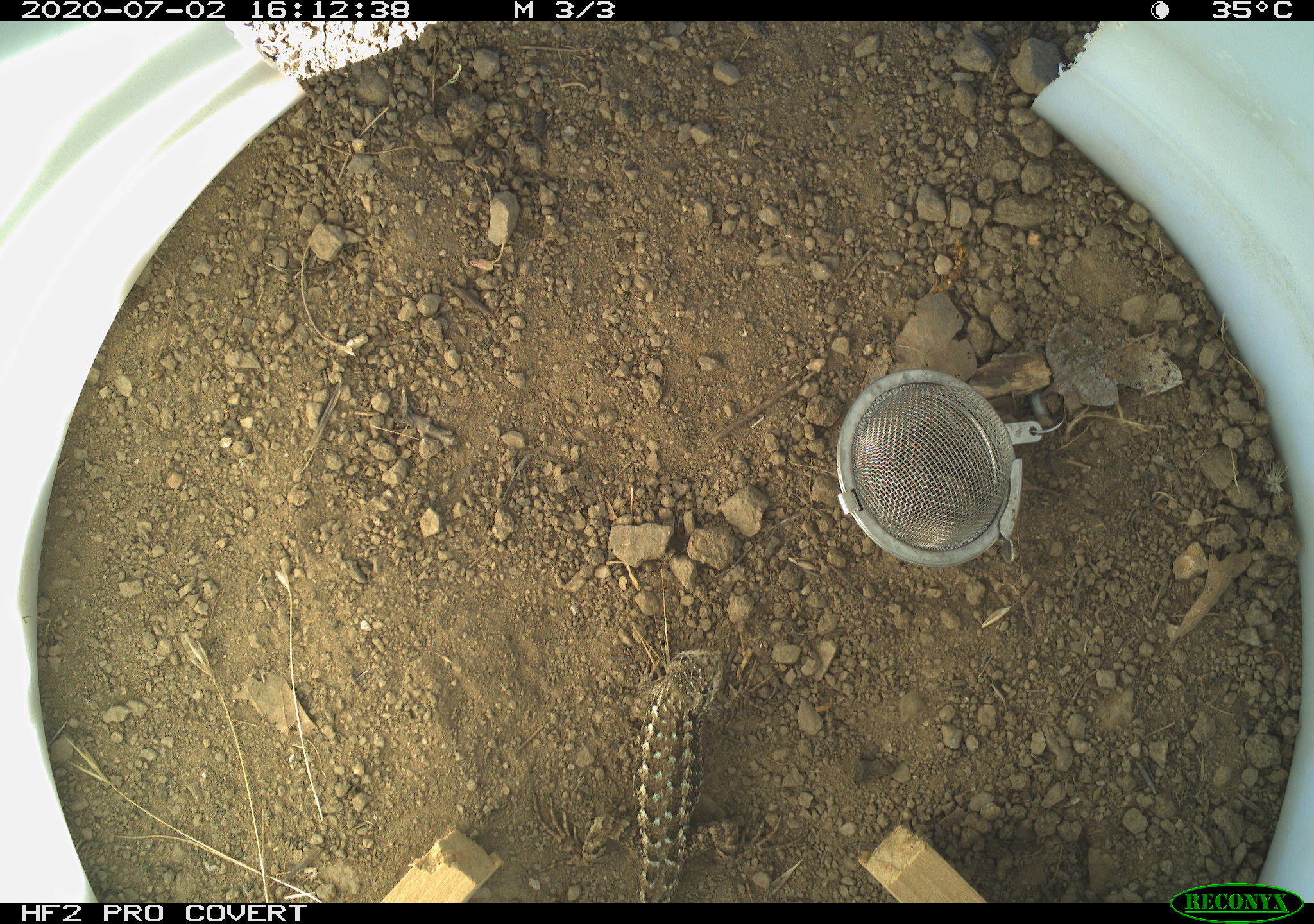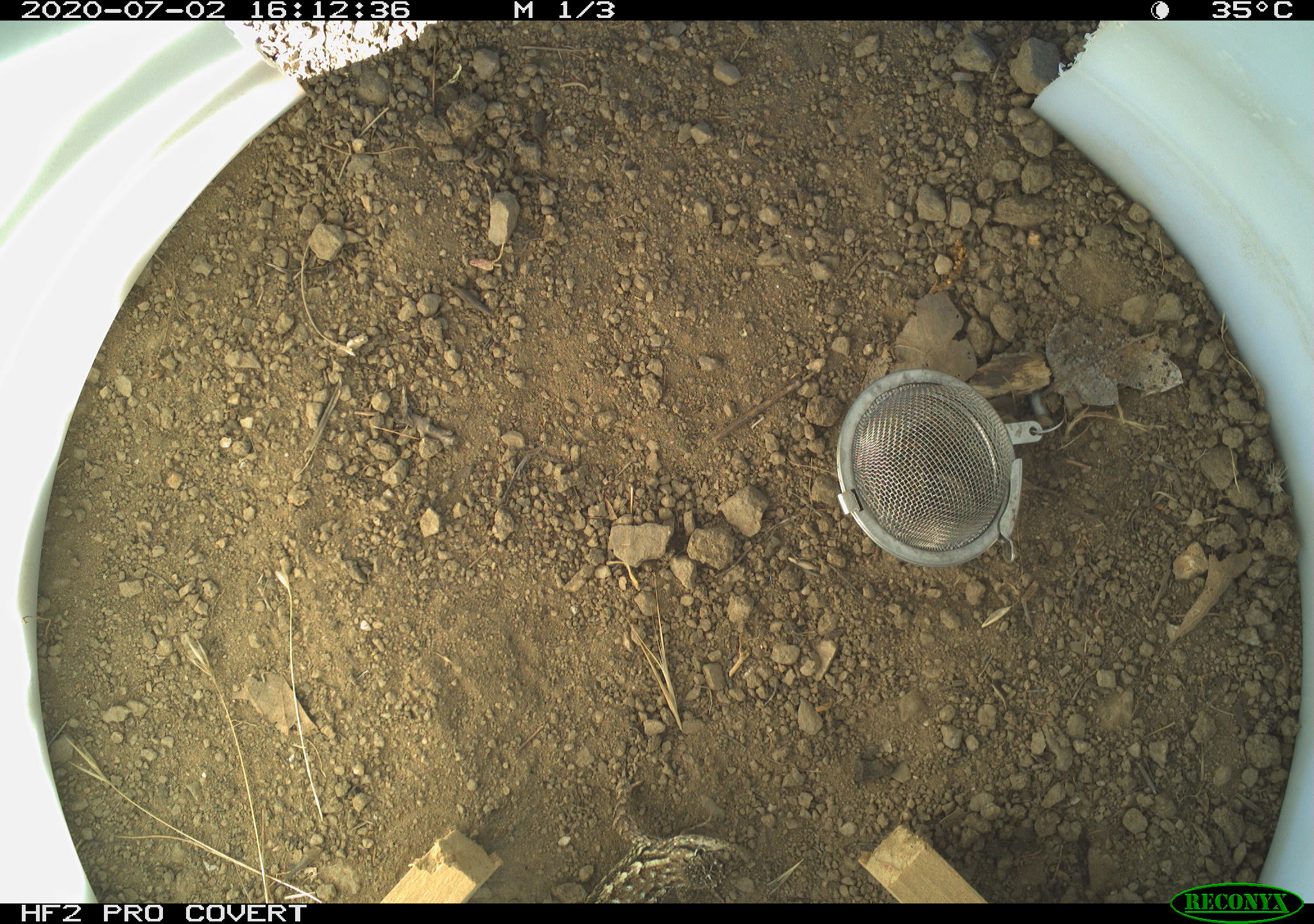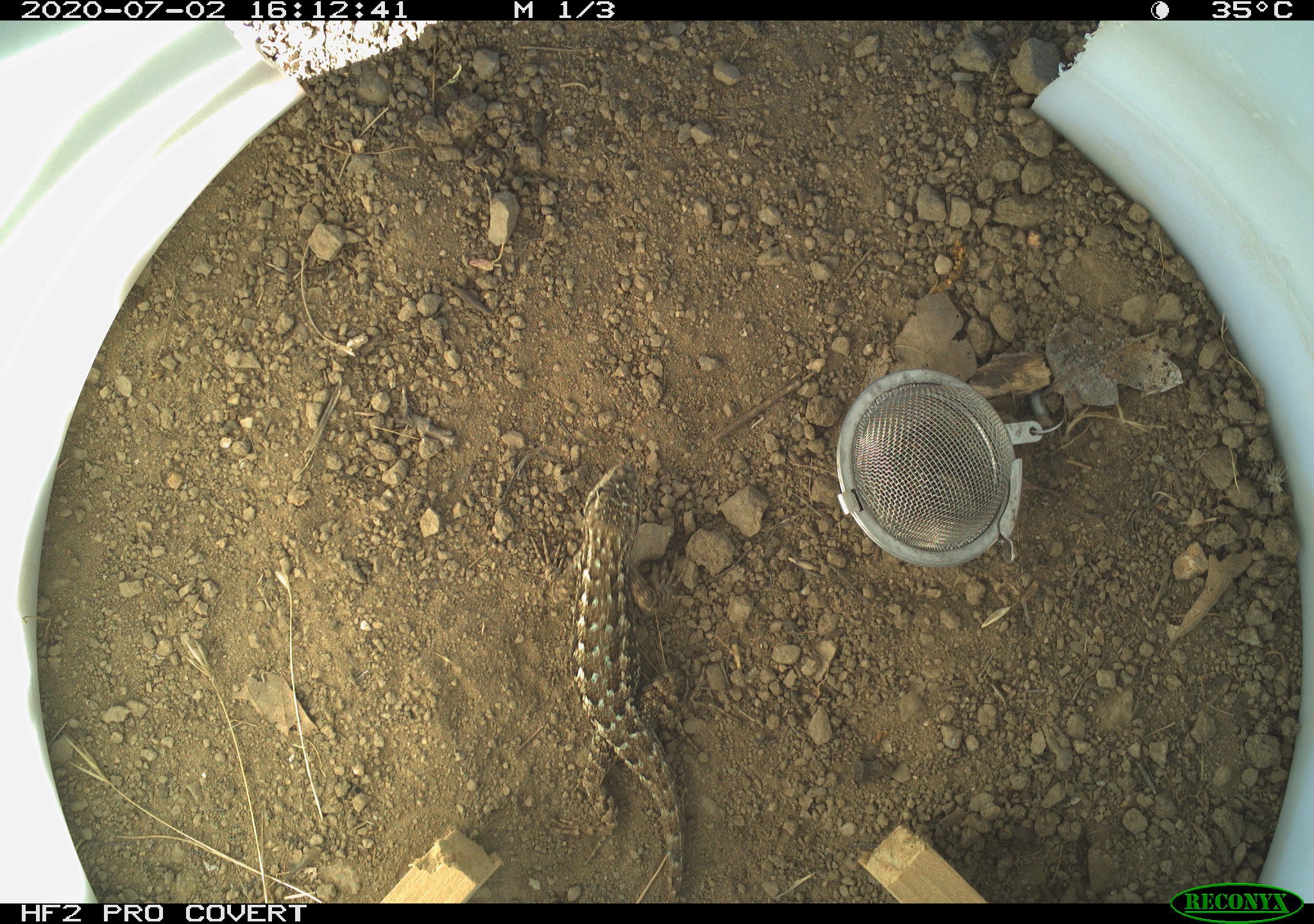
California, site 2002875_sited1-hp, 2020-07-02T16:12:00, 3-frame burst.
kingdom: Animalia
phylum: Chordata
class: Reptilia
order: Squamata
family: Phrynosomatidae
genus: Sceloporus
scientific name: Sceloporus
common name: spiny lizards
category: sceloporus species